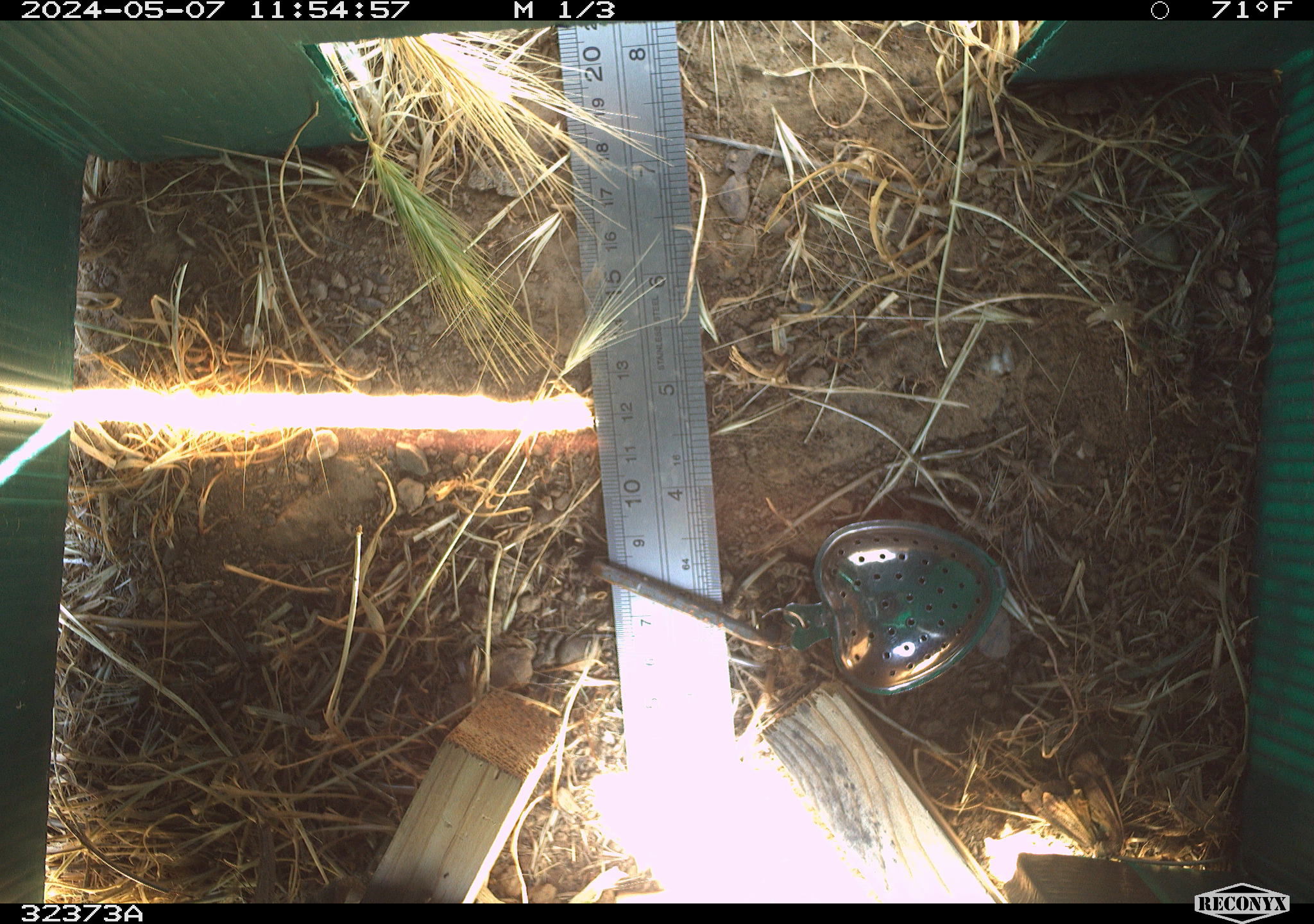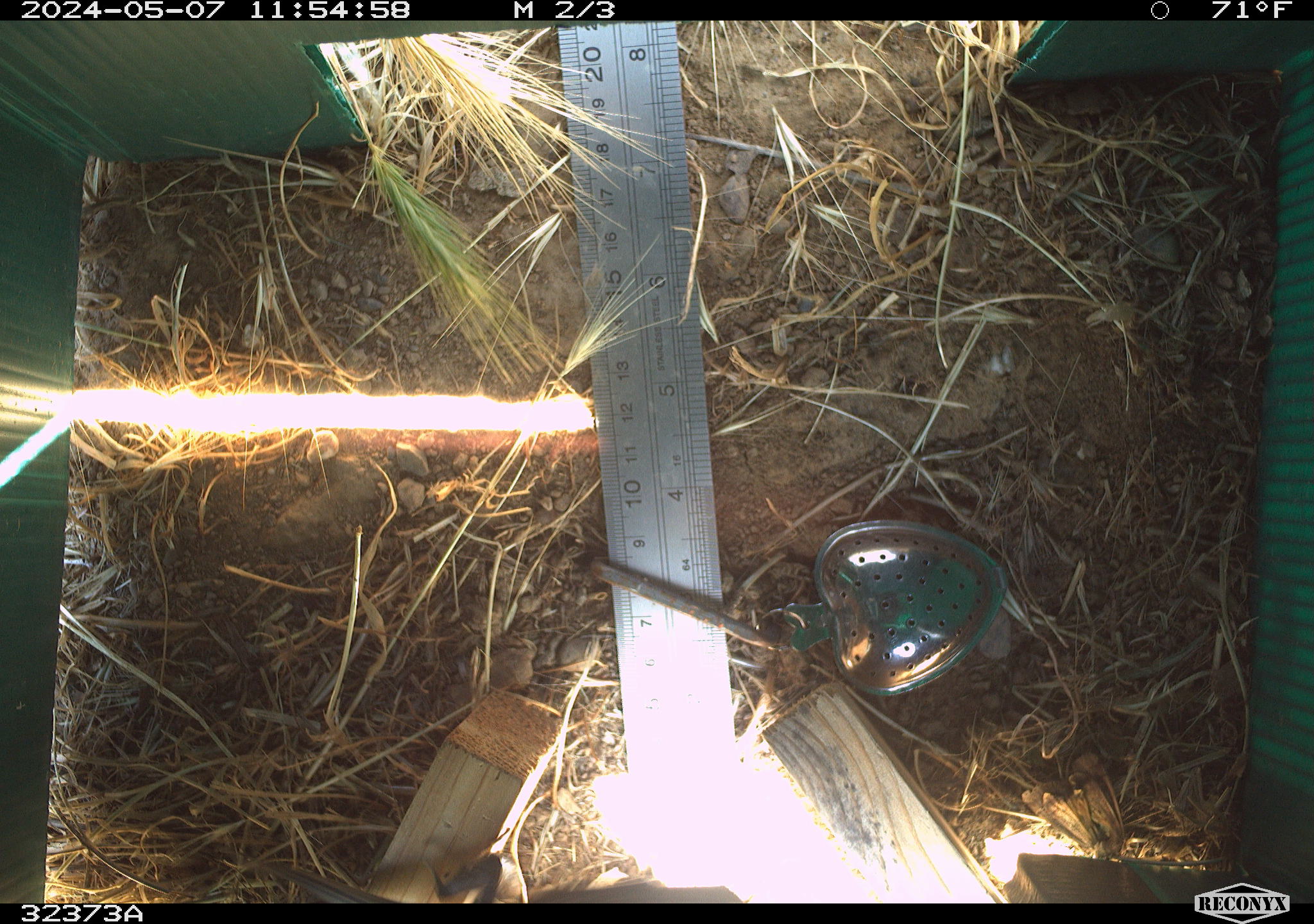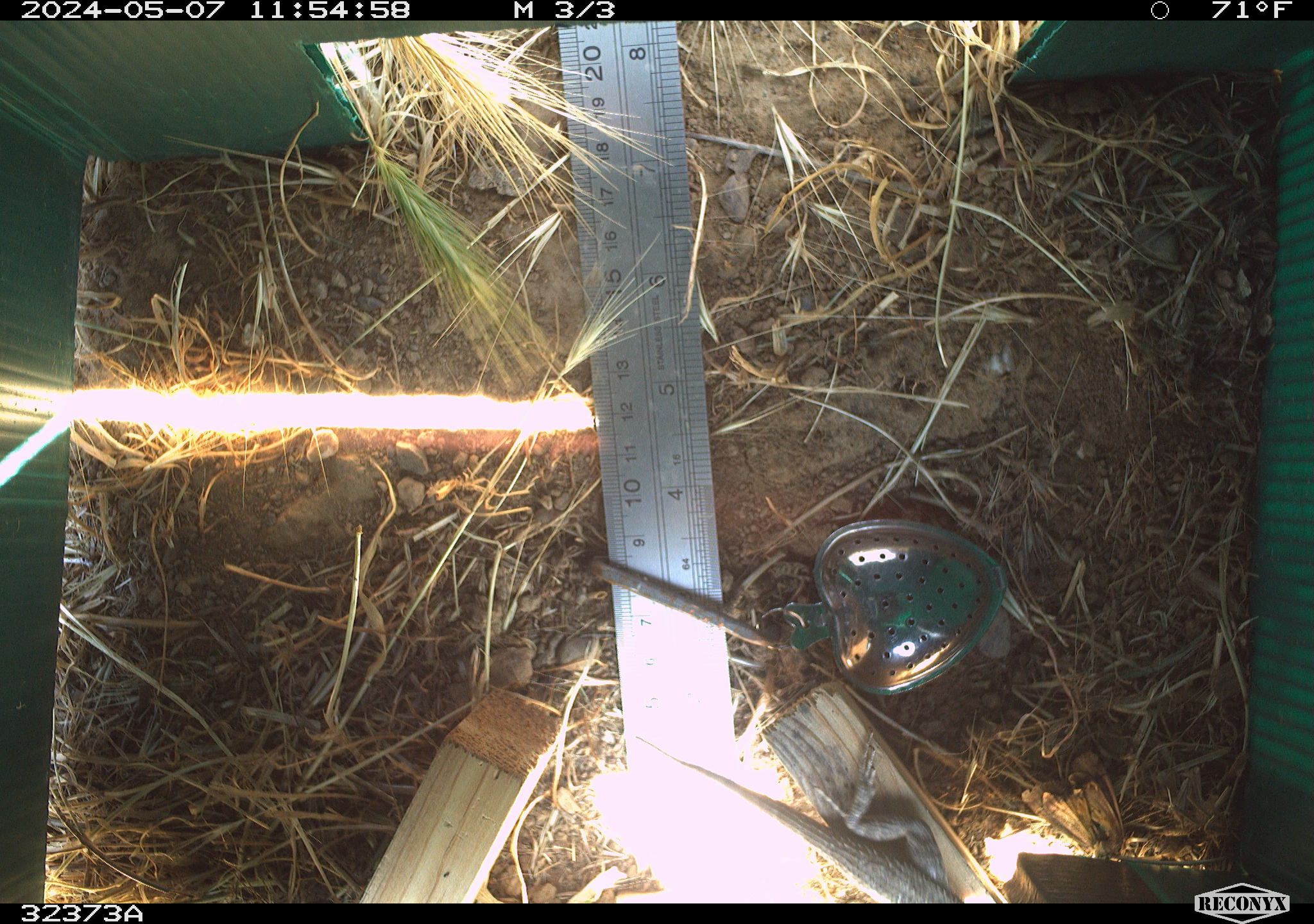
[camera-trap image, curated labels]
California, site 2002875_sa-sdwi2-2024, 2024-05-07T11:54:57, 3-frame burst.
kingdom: Animalia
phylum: Chordata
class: Reptilia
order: Squamata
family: Phrynosomatidae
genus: Sceloporus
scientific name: Sceloporus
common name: spiny lizards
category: sceloporus species